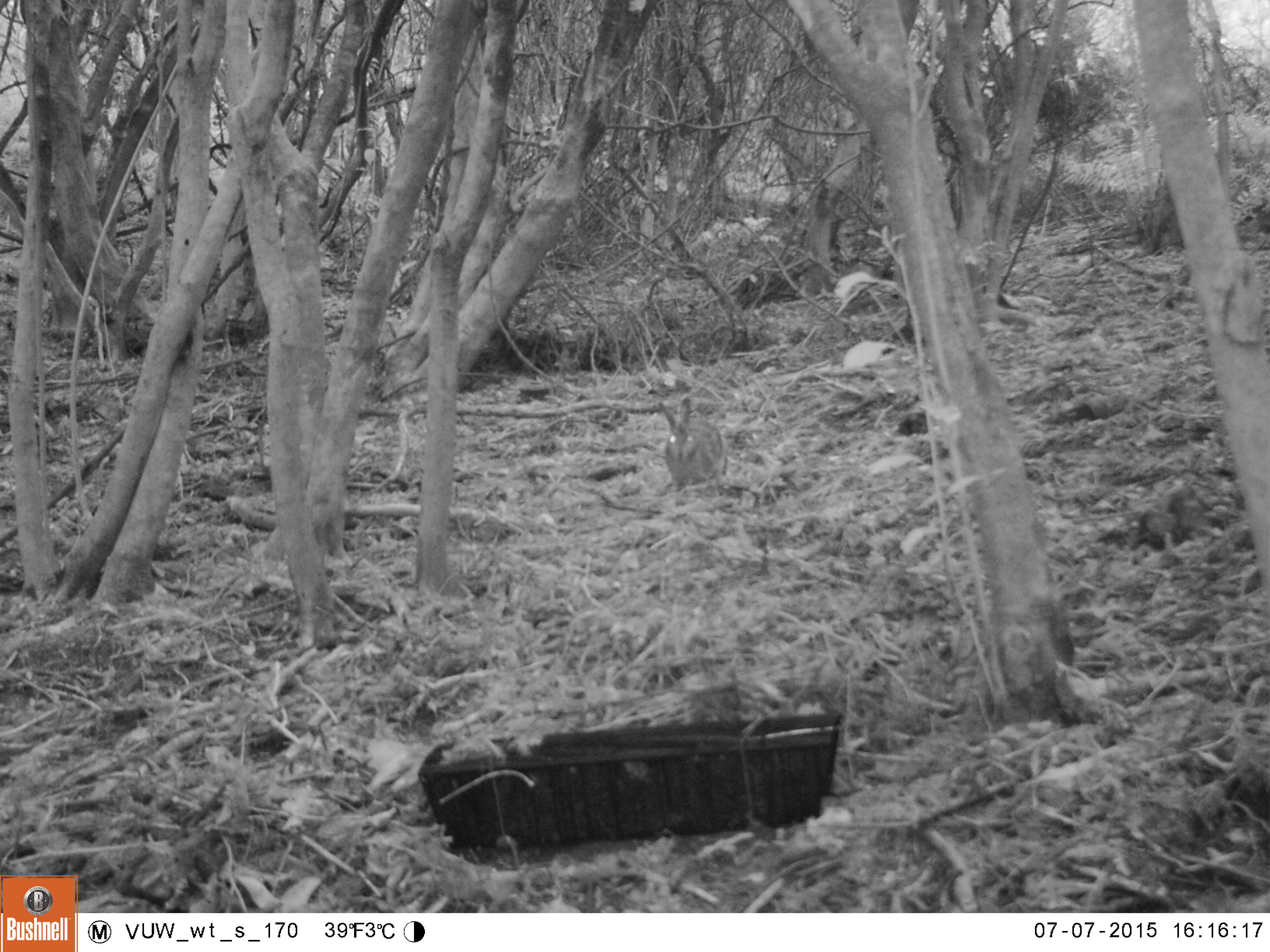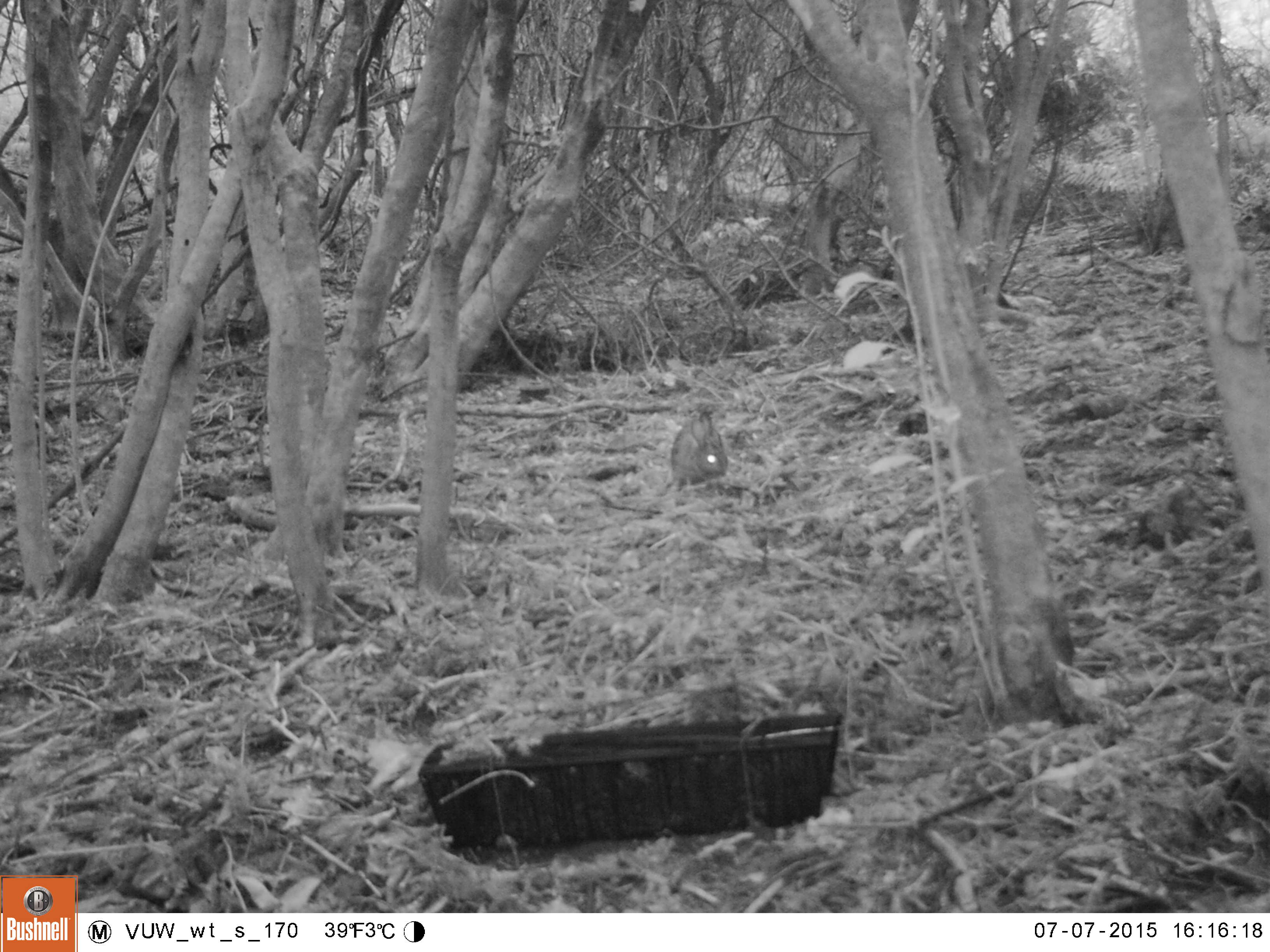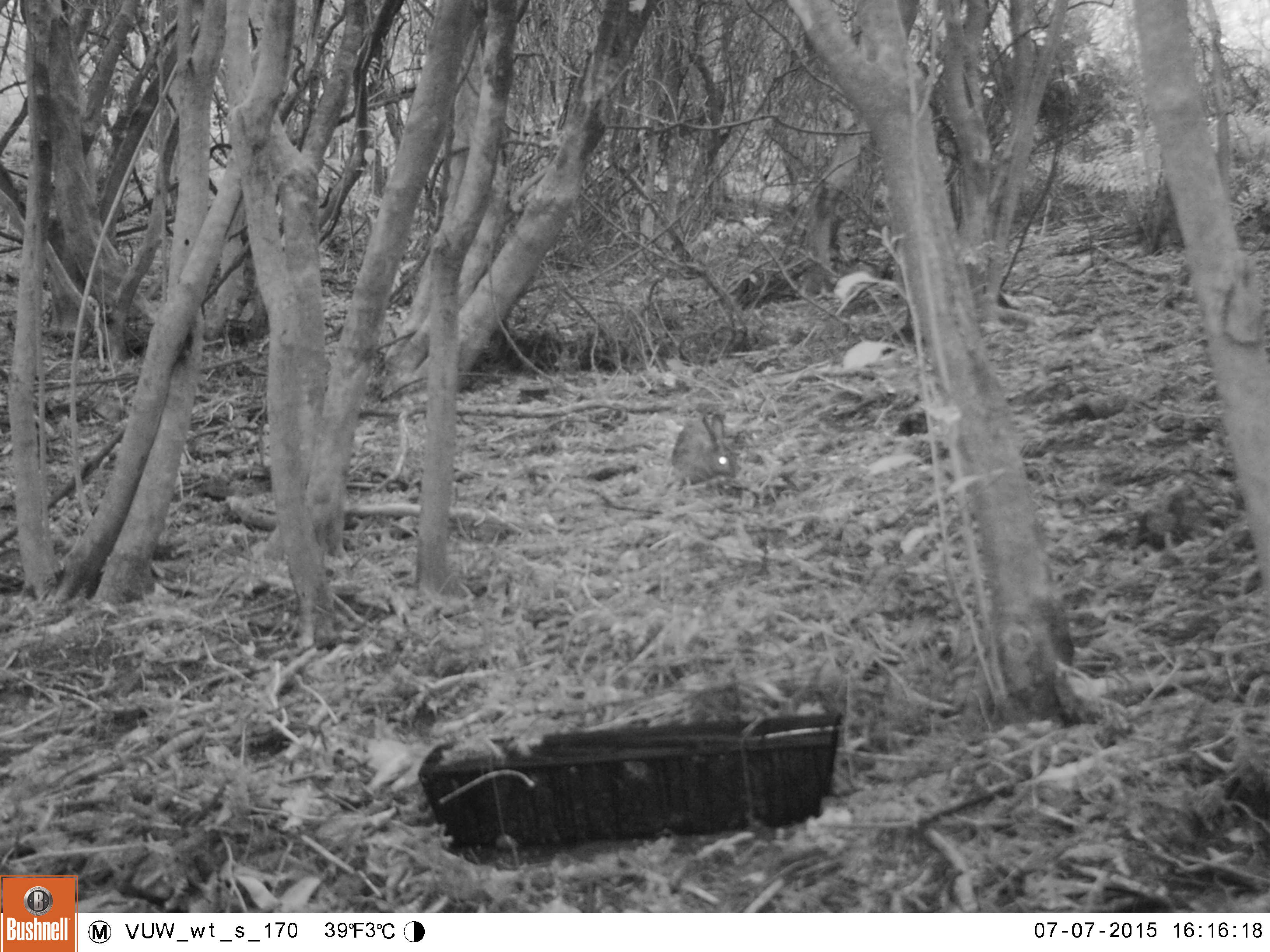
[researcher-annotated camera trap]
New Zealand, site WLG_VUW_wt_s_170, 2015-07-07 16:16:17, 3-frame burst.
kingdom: Animalia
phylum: Chordata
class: Mammalia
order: Lagomorpha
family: Leporidae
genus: Oryctolagus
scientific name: Oryctolagus cuniculus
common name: european rabbit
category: rabbit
Rabbit (european rabbit) (Oryctolagus cuniculus).